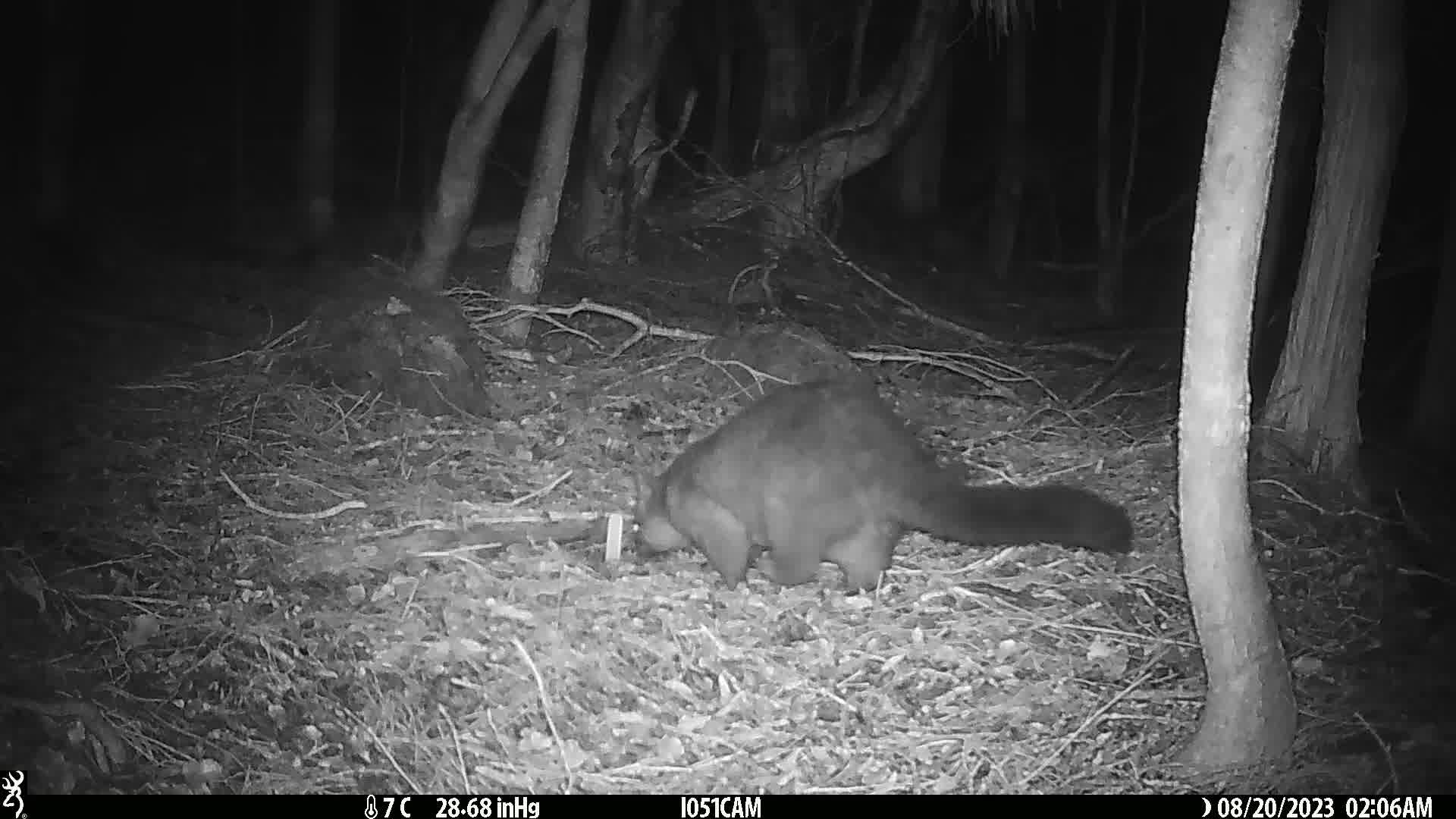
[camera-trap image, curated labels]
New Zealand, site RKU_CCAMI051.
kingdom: Animalia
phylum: Chordata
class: Mammalia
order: Diprotodontia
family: Phalangeridae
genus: Trichosurus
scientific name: Trichosurus vulpecula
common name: common brushtail possum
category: possum